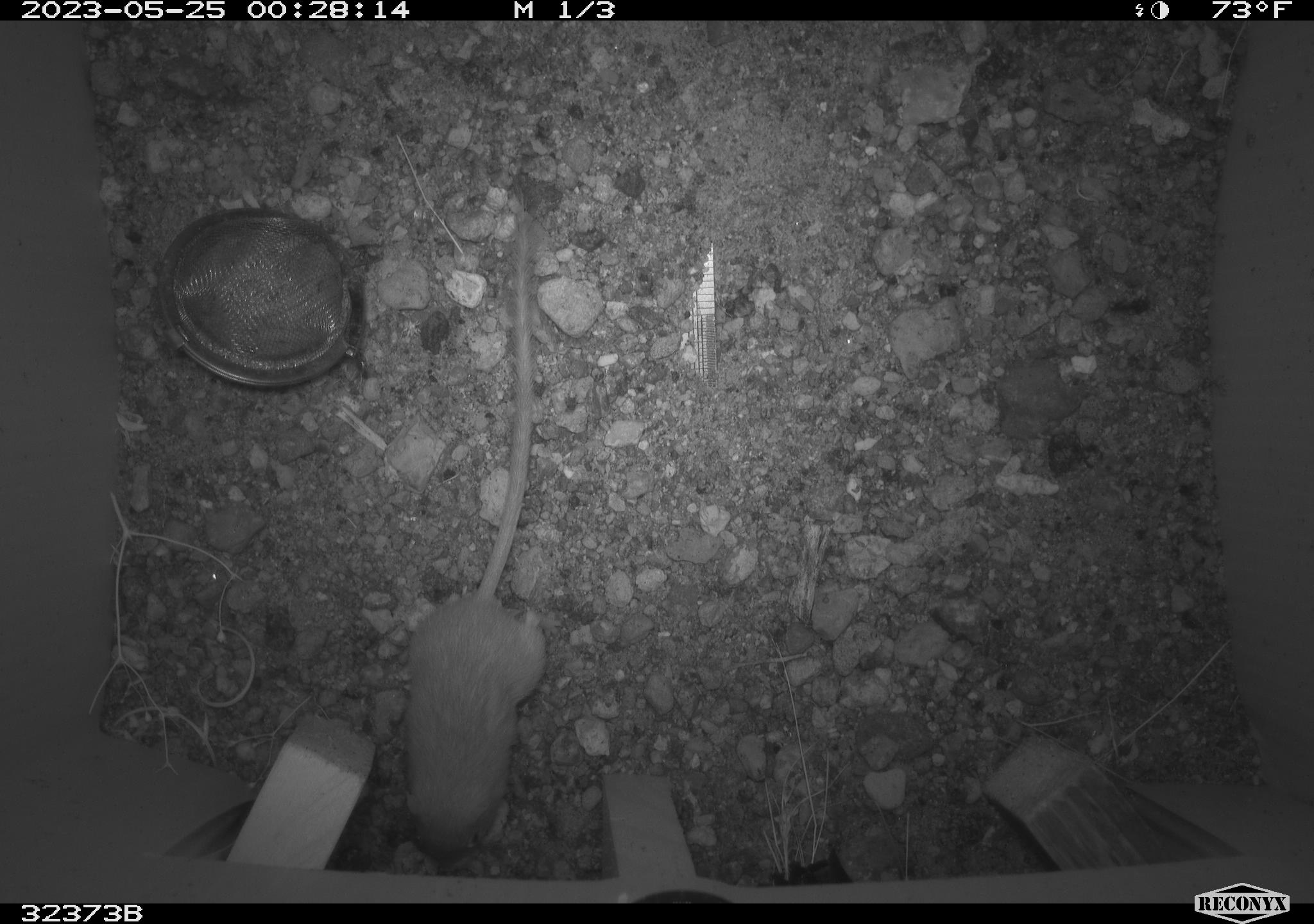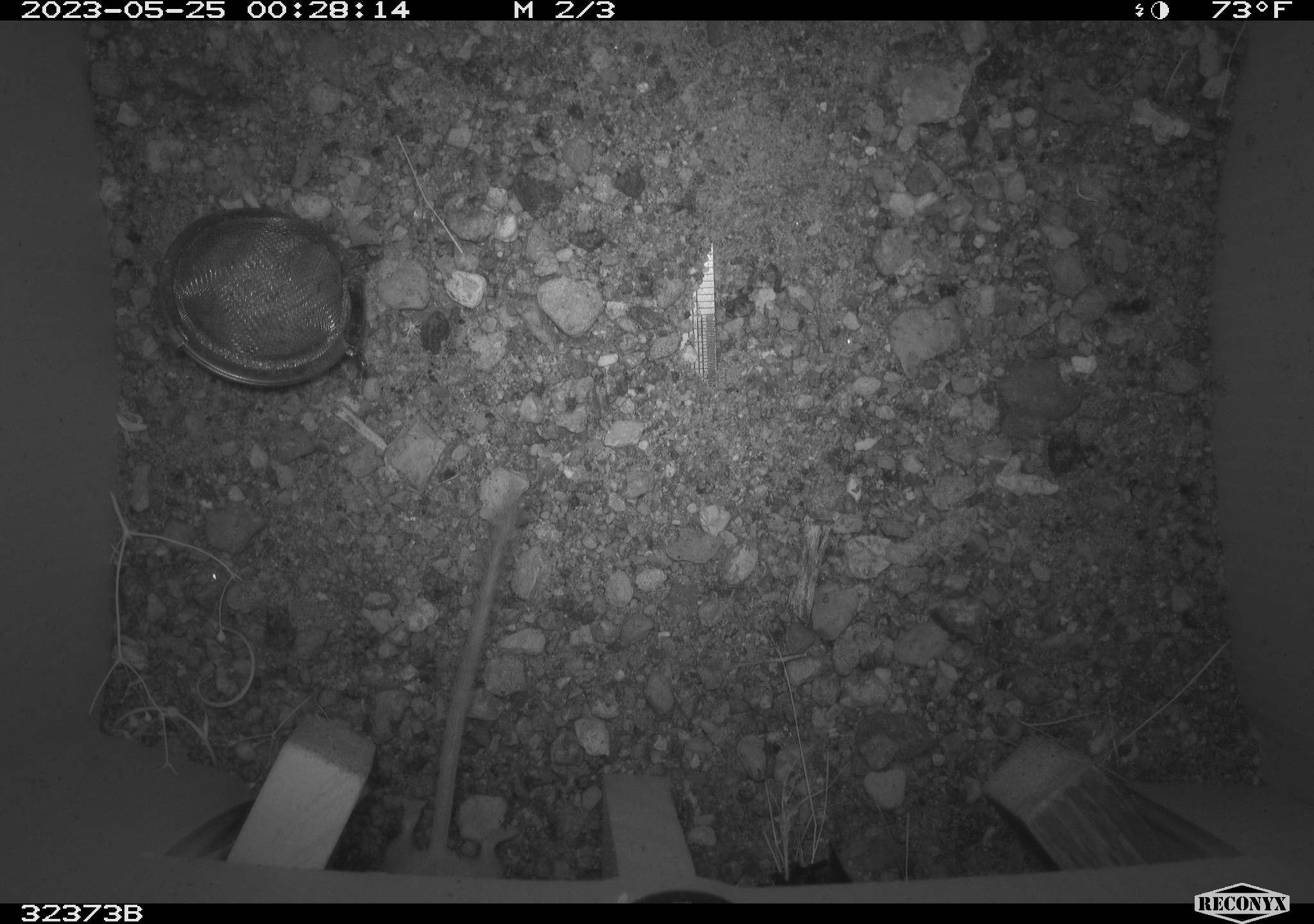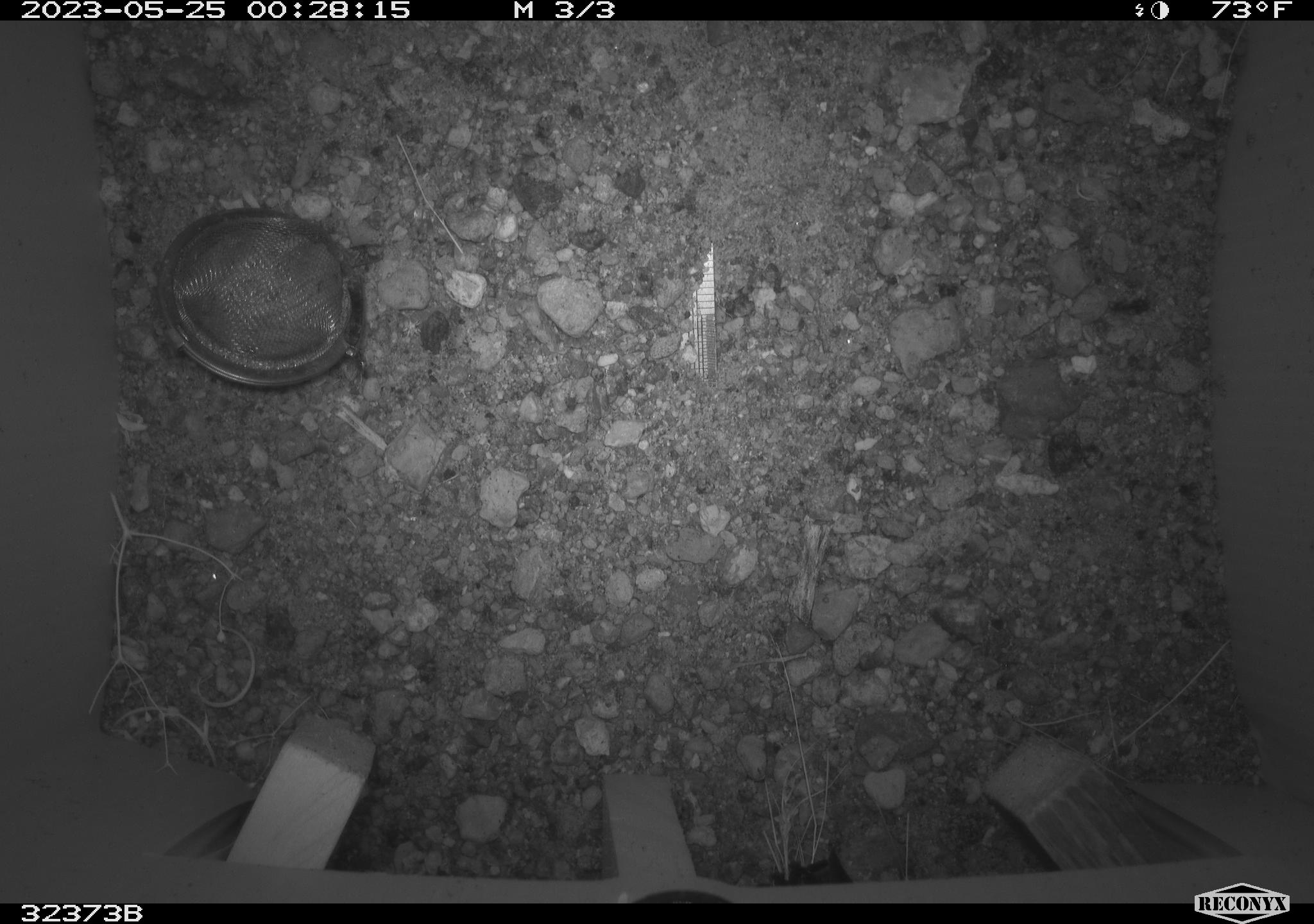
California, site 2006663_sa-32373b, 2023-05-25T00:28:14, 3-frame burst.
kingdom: Animalia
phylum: Chordata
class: Mammalia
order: Rodentia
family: Heteromyidae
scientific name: Heteromyidae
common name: kangaroo rats and pocket mice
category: heteromyidae family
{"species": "heteromyidae family (kangaroo rats and pocket mice) (Heteromyidae)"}